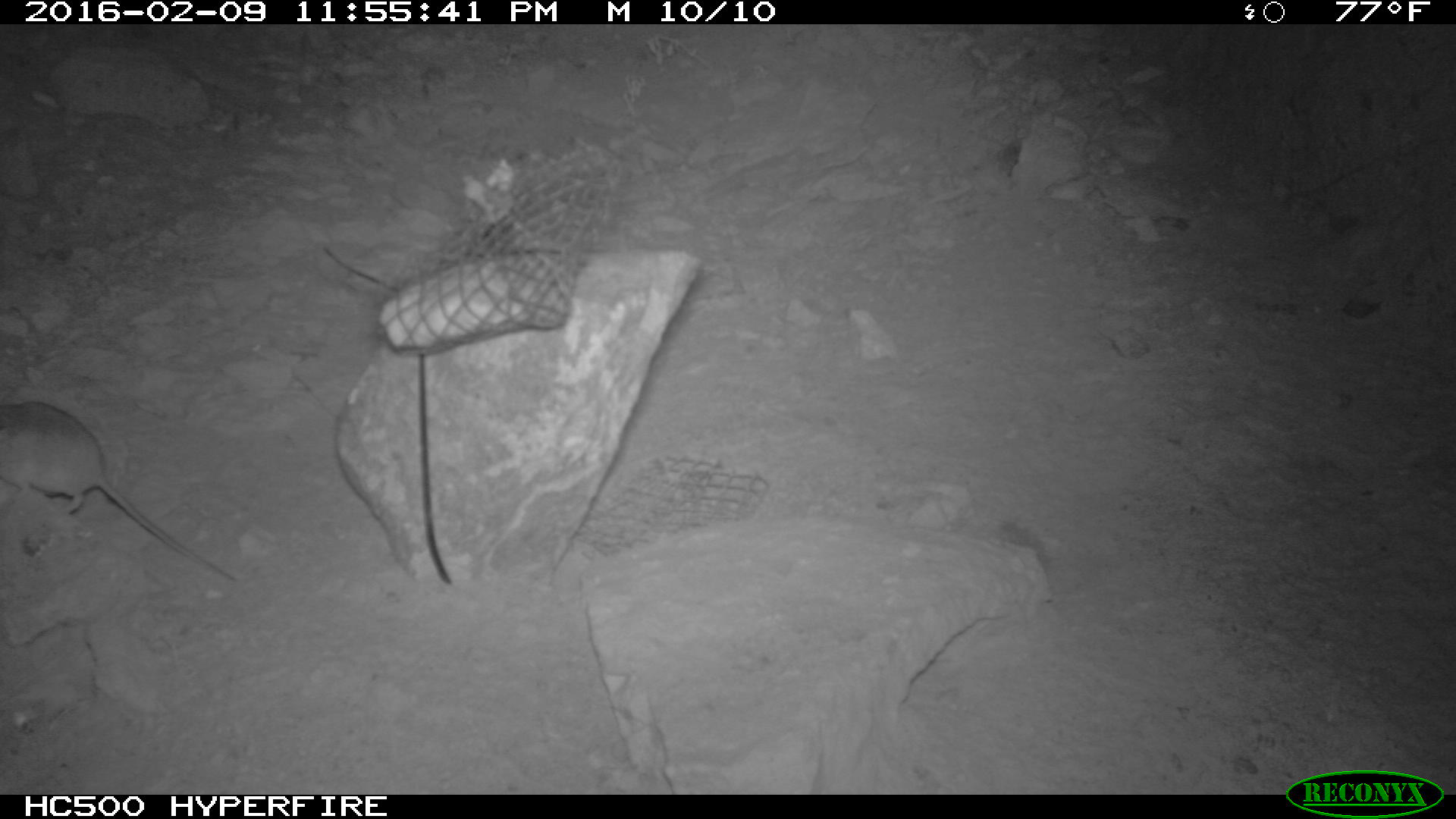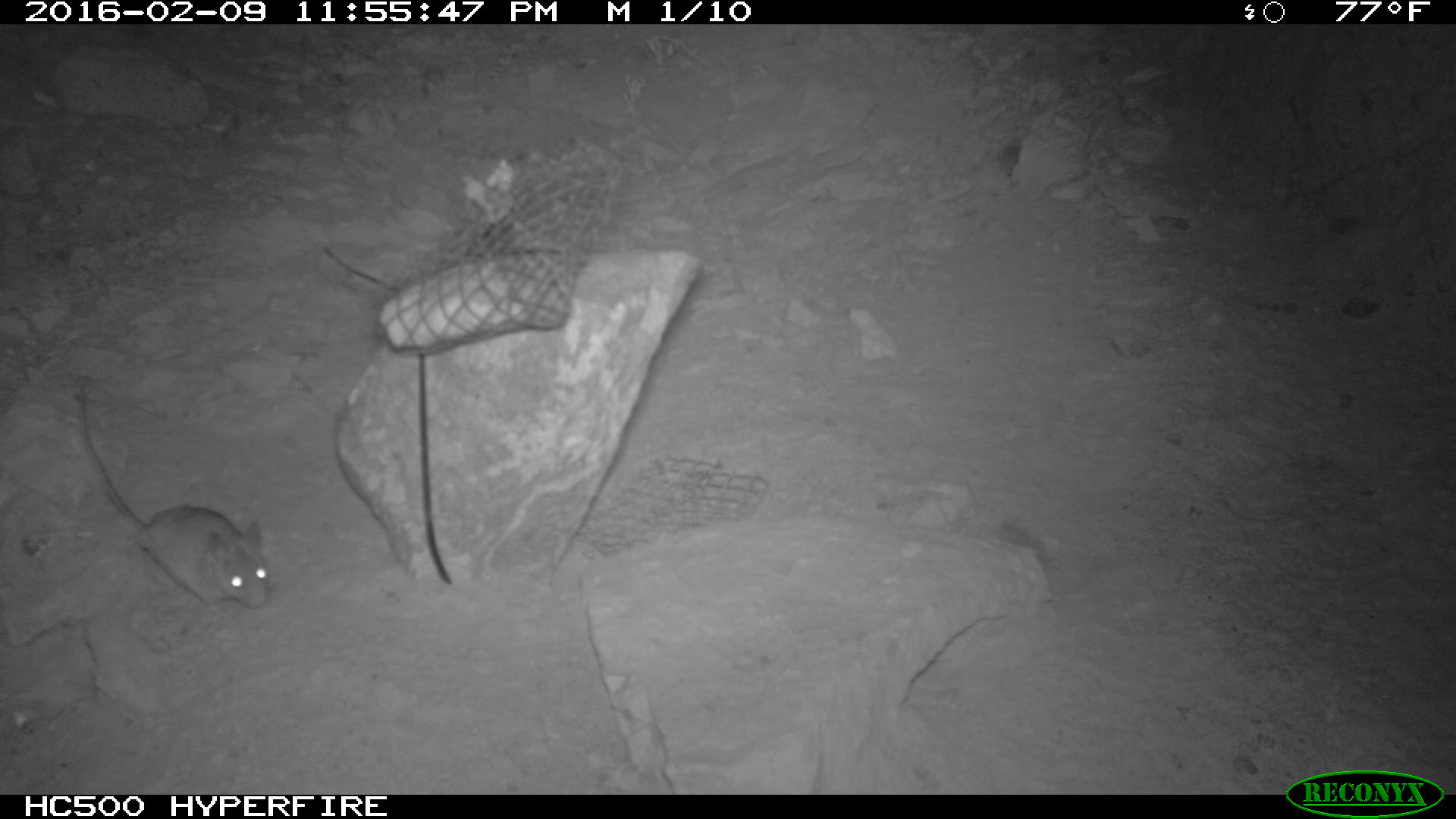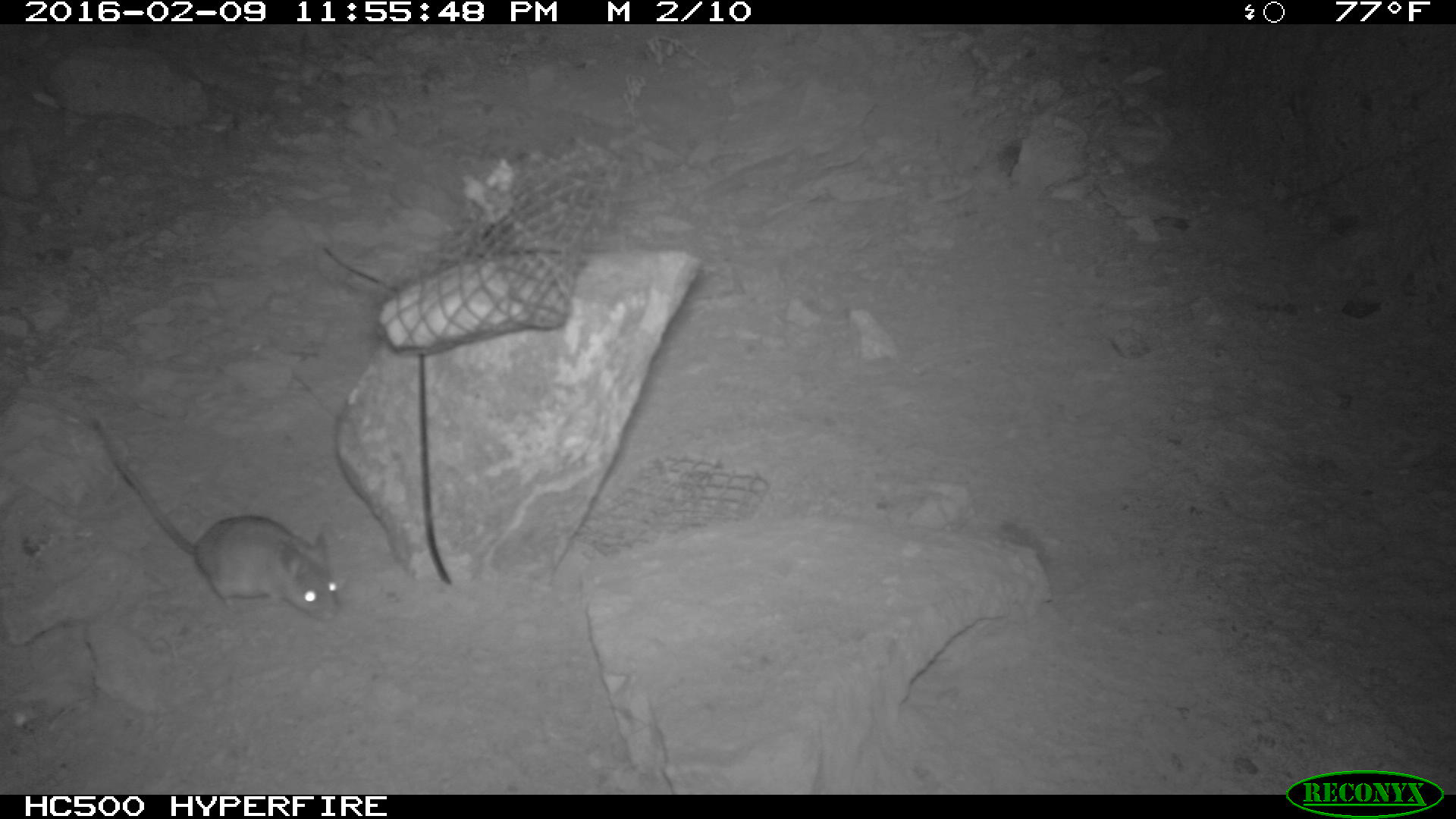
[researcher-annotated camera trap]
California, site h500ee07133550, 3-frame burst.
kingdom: Animalia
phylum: Chordata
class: Mammalia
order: Rodentia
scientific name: Rodentia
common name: rodent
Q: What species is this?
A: Rodent (Rodentia).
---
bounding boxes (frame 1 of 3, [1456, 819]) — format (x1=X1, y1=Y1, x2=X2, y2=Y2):
rodent: (x1=0, y1=402, x2=236, y2=579)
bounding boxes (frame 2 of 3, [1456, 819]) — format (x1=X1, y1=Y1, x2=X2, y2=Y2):
rodent: (x1=75, y1=388, x2=275, y2=620)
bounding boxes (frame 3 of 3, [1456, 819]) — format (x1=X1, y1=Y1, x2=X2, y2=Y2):
rodent: (x1=92, y1=413, x2=341, y2=621)